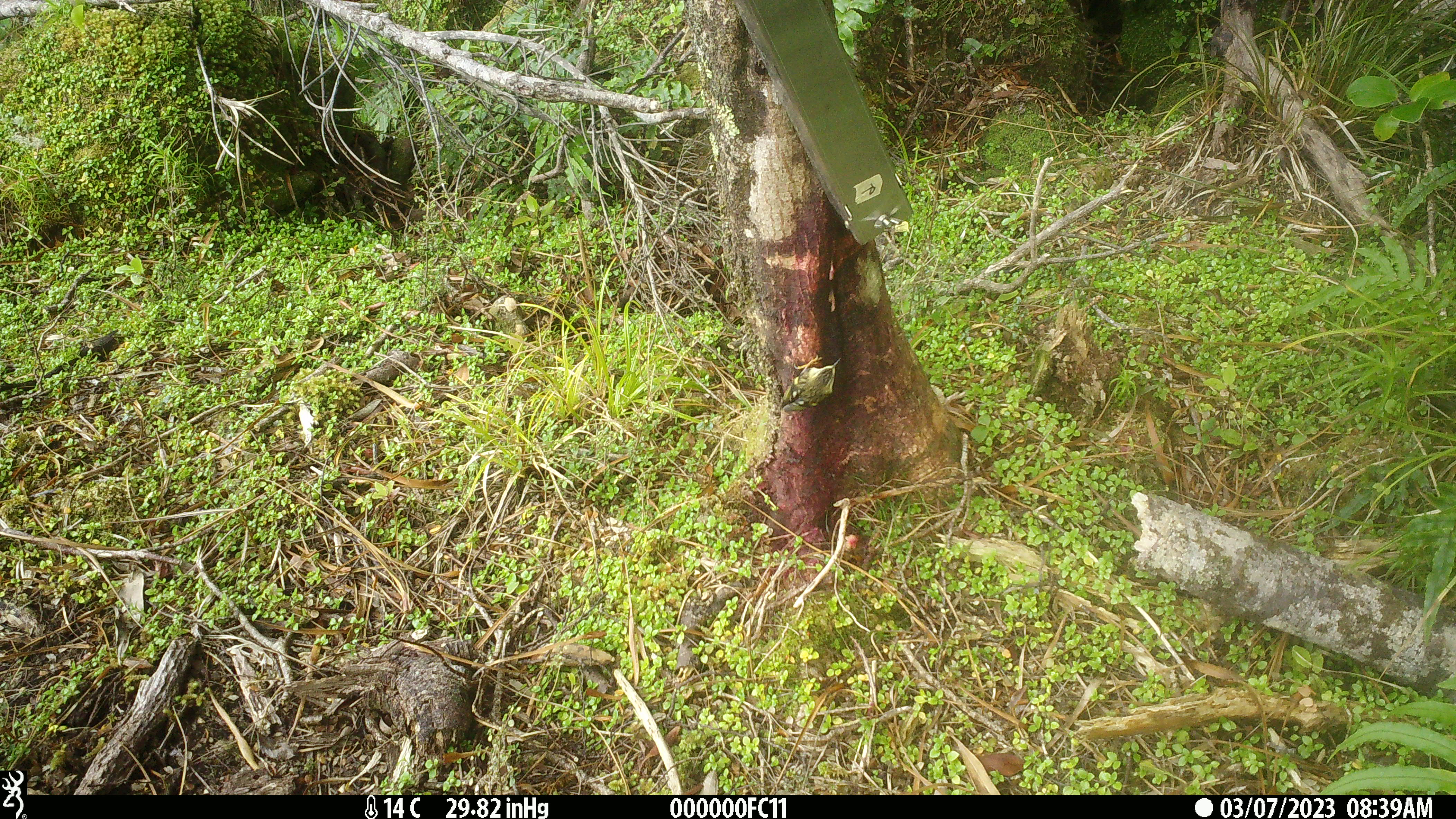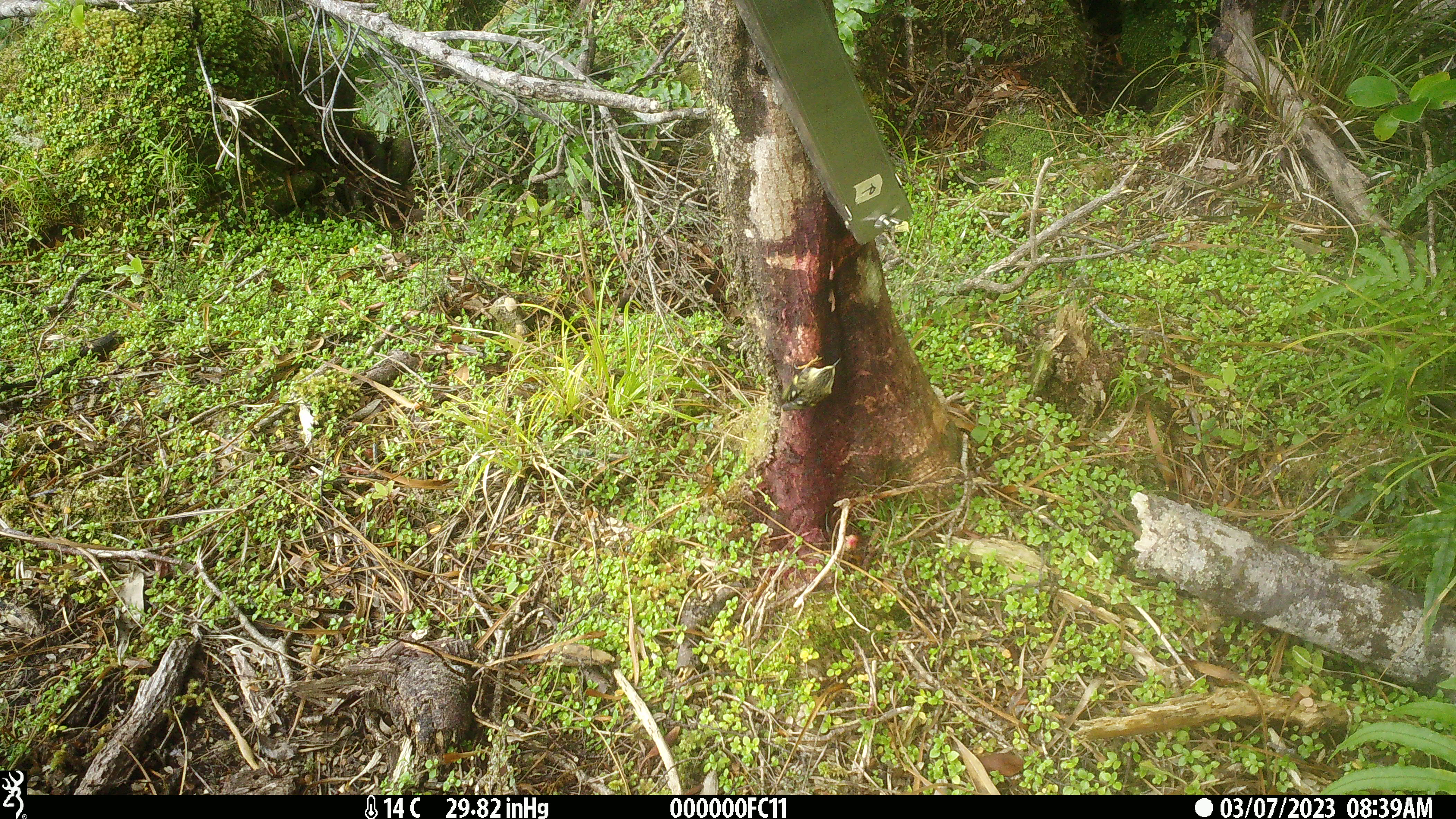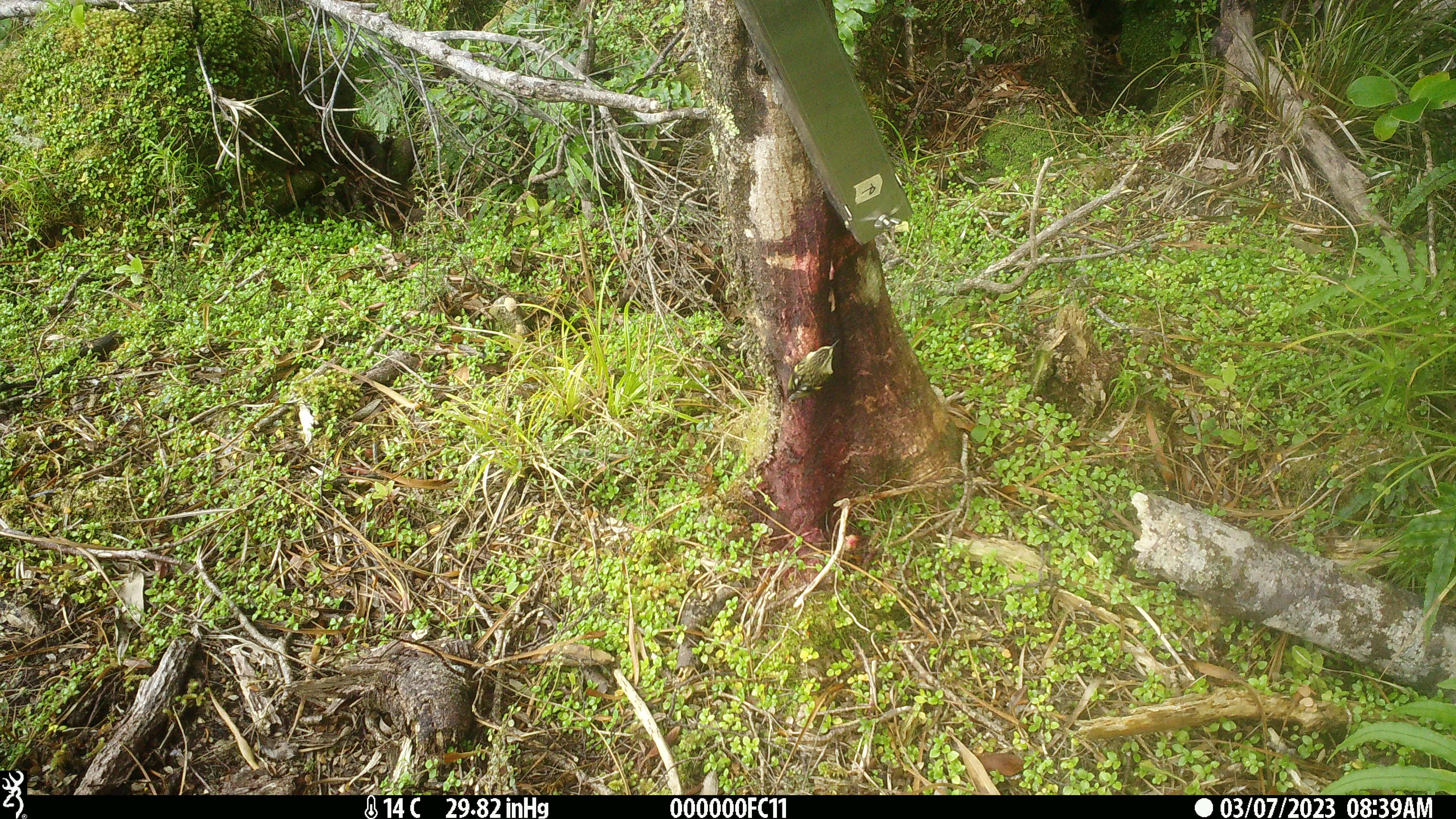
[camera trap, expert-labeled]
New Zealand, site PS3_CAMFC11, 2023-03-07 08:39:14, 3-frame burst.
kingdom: Animalia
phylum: Chordata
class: Aves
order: Passeriformes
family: Acanthisittidae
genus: Acanthisitta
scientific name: Acanthisitta chloris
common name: rifleman